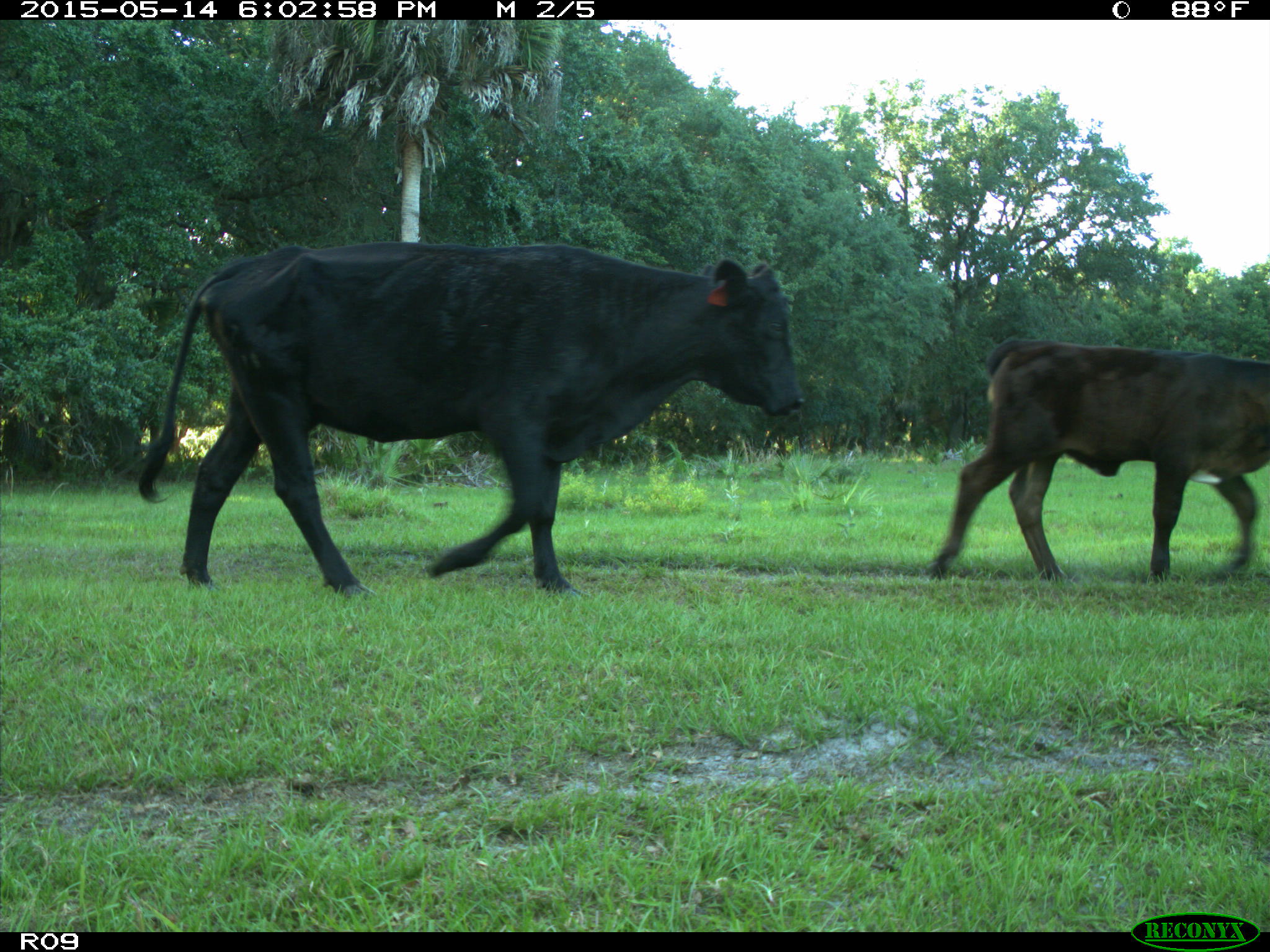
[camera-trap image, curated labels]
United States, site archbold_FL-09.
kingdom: Animalia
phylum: Chordata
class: Mammalia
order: Artiodactyla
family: Bovidae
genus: Bos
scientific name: Bos taurus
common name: domestic cow